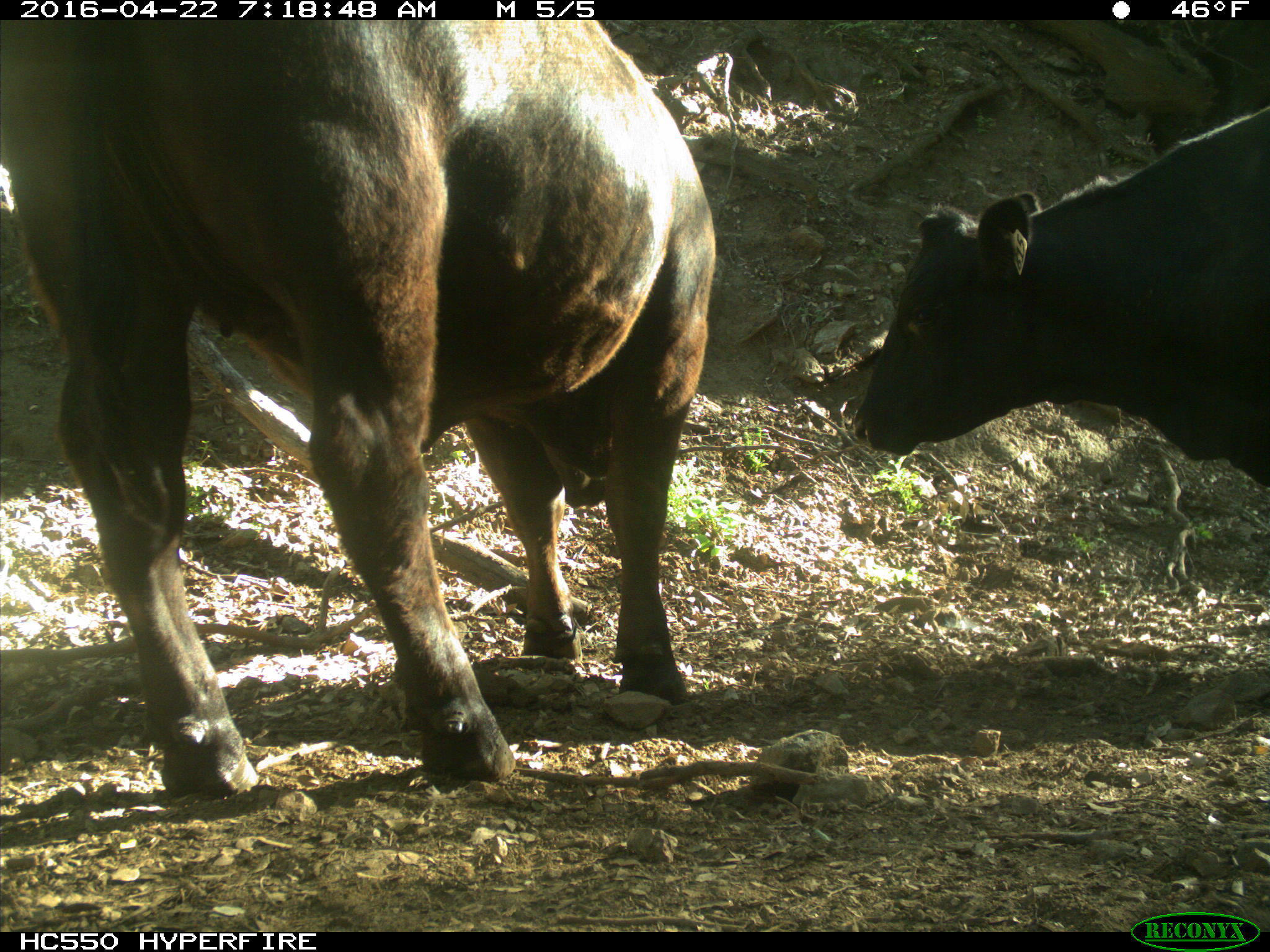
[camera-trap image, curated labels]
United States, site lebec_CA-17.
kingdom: Animalia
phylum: Chordata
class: Mammalia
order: Artiodactyla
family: Bovidae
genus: Bos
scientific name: Bos taurus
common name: domestic cow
Bos taurus (domestic cow).